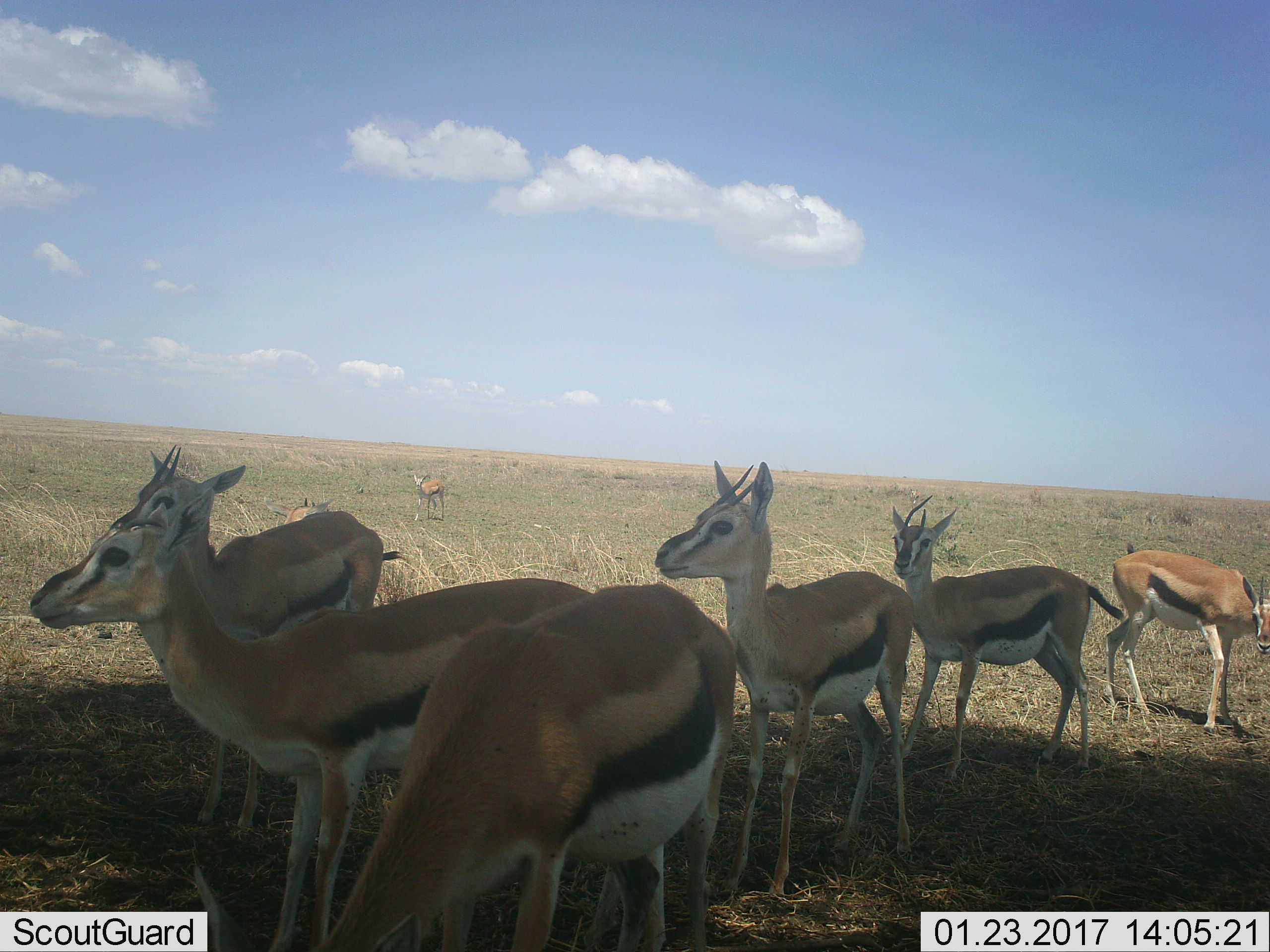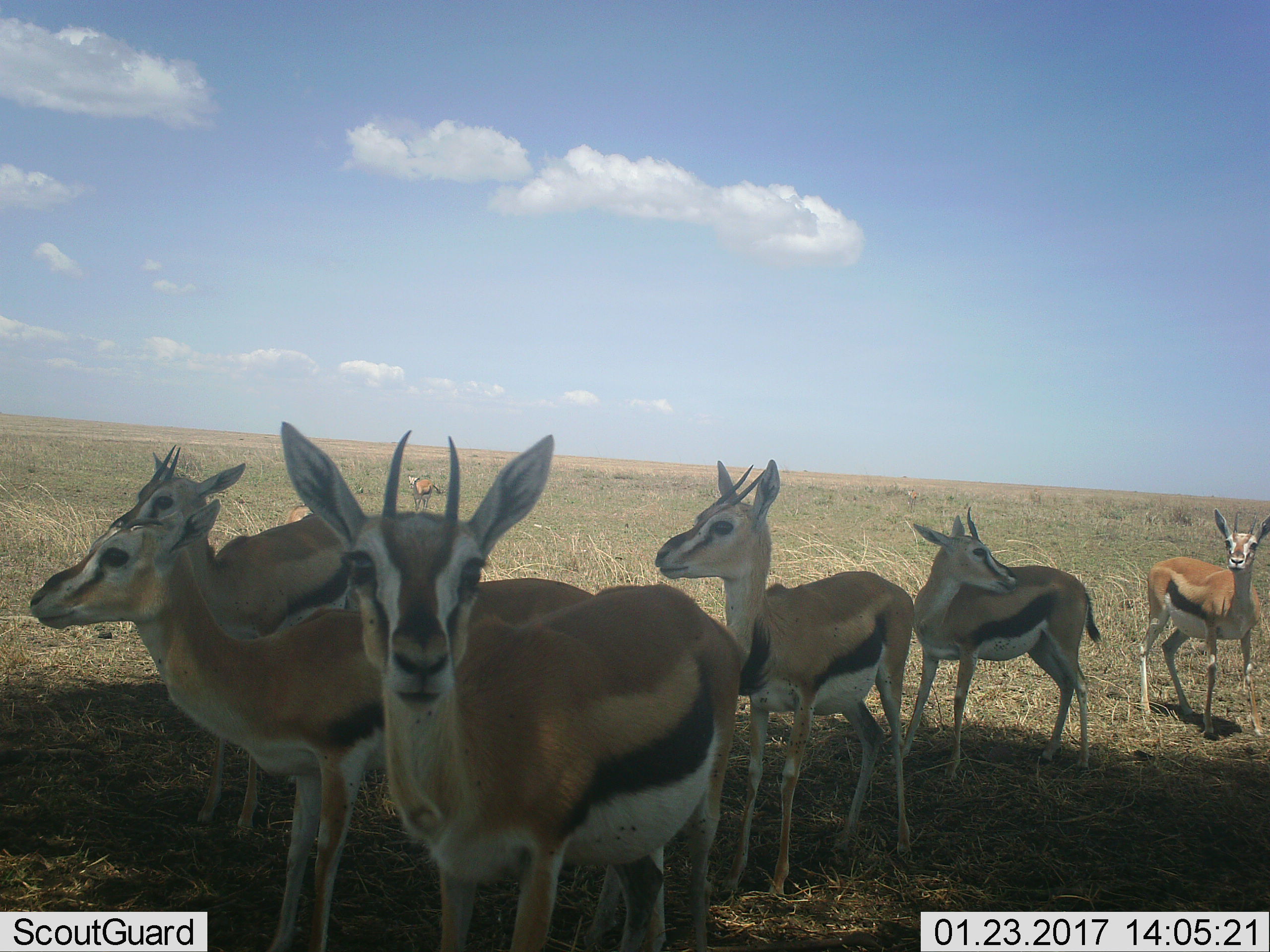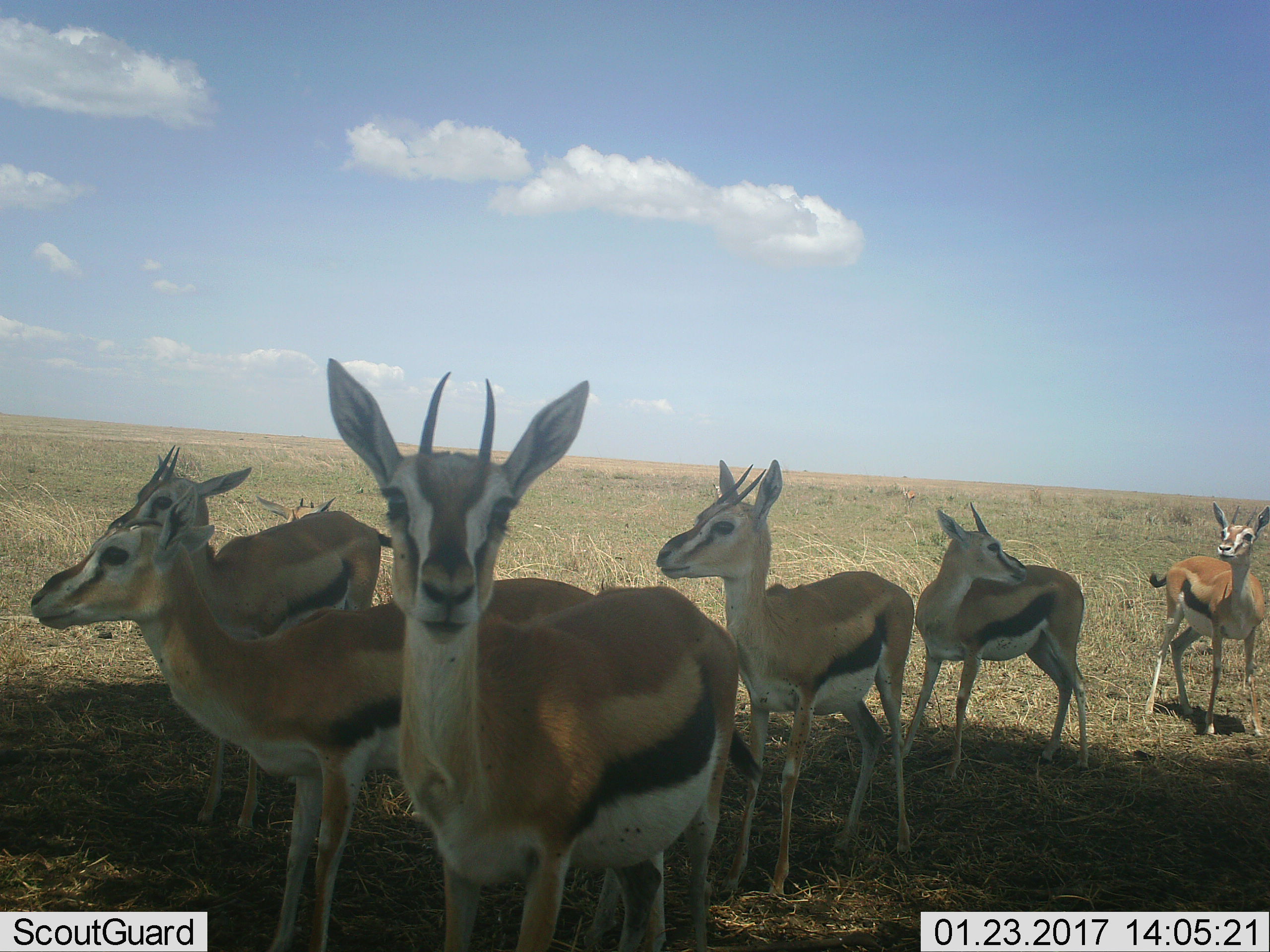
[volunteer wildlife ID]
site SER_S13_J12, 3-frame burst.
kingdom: Animalia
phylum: Chordata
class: Mammalia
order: Artiodactyla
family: Bovidae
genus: Eudorcas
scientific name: Eudorcas thomsonii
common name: thomson's gazelle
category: gazellethomsons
Gazellethomsons (thomson's gazelle) (Eudorcas thomsonii), count 8. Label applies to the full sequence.